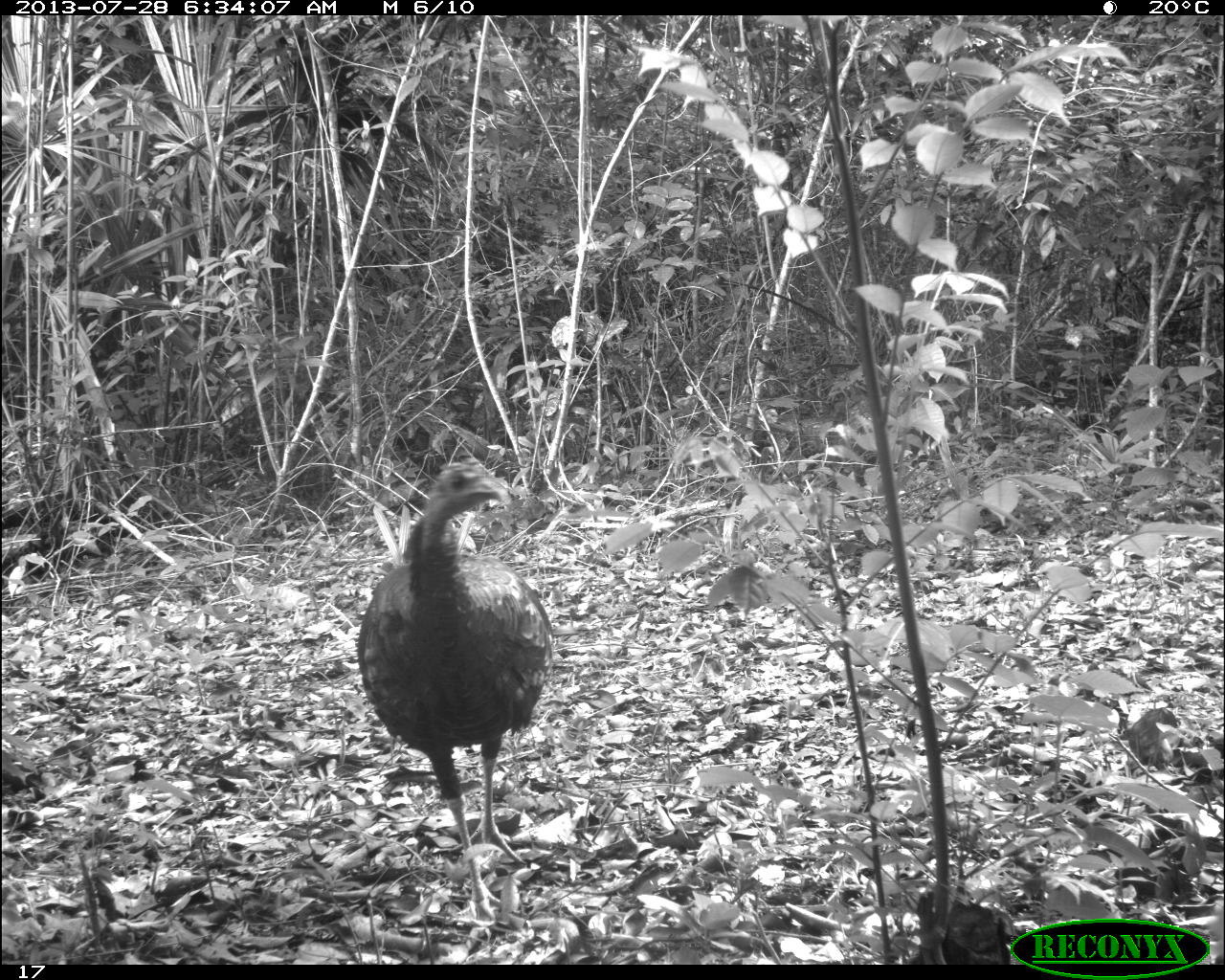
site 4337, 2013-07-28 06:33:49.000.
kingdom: Animalia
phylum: Chordata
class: Aves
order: Galliformes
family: Phasianidae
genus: Meleagris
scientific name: Meleagris ocellata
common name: ocellated turkey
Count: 1.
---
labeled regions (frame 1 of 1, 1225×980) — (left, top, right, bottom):
meleagris ocellata: (356, 458, 549, 920)